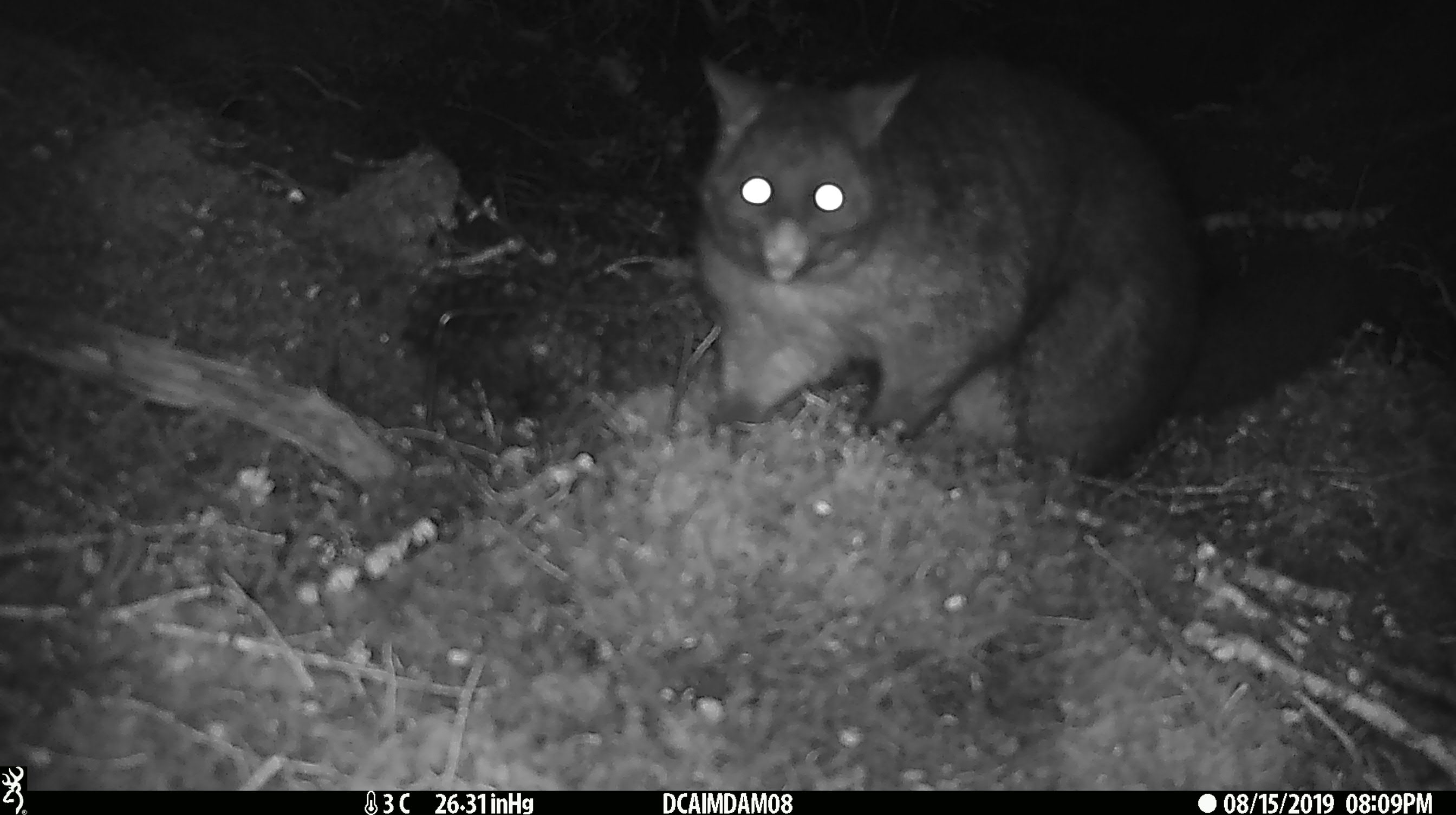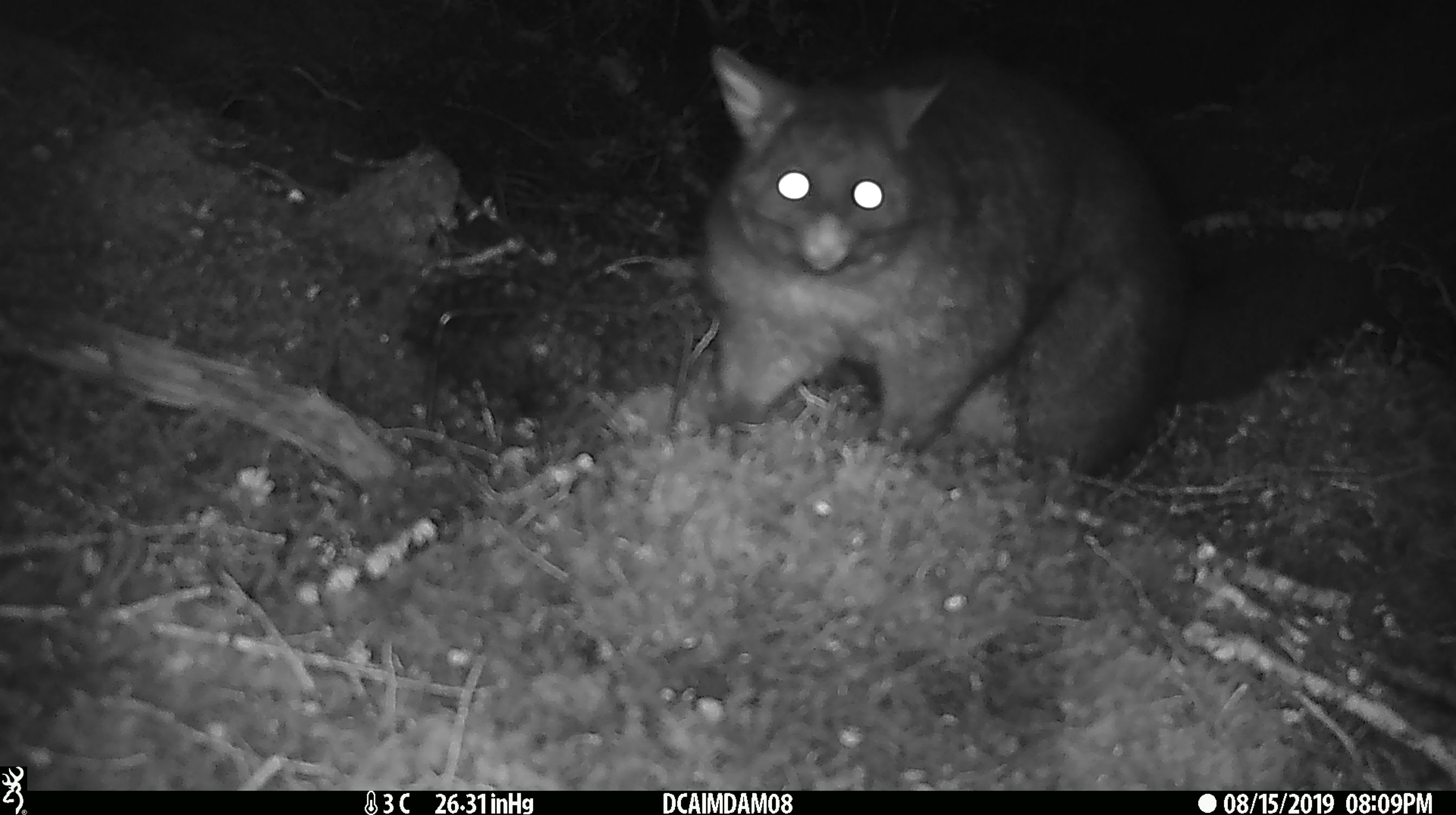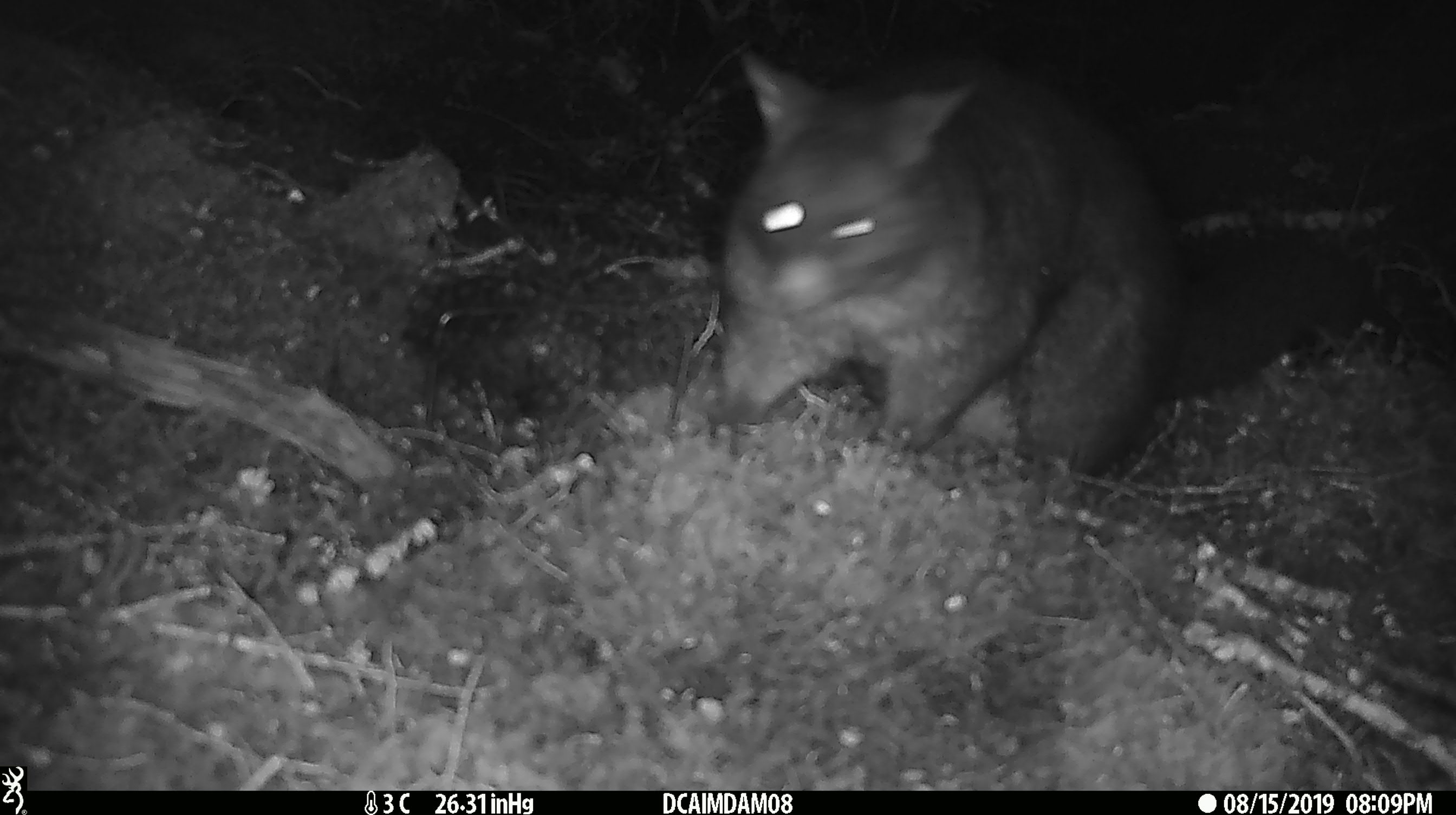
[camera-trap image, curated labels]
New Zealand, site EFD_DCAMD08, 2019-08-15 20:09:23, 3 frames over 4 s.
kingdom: Animalia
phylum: Chordata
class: Mammalia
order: Diprotodontia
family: Phalangeridae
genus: Trichosurus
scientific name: Trichosurus vulpecula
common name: common brushtail possum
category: possum